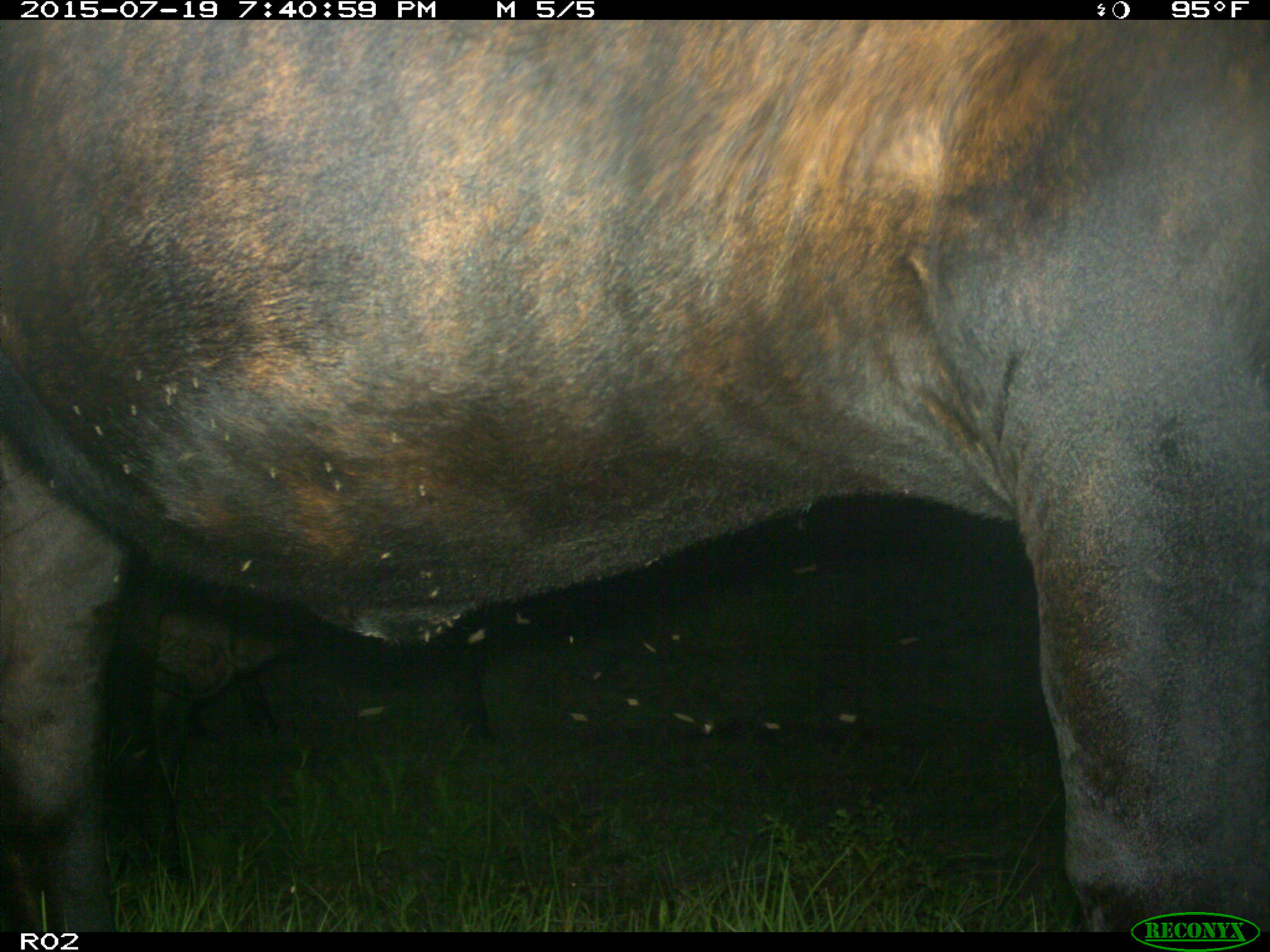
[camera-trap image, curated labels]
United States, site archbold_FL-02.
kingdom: Animalia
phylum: Chordata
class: Mammalia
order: Artiodactyla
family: Bovidae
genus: Bos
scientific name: Bos taurus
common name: domestic cow